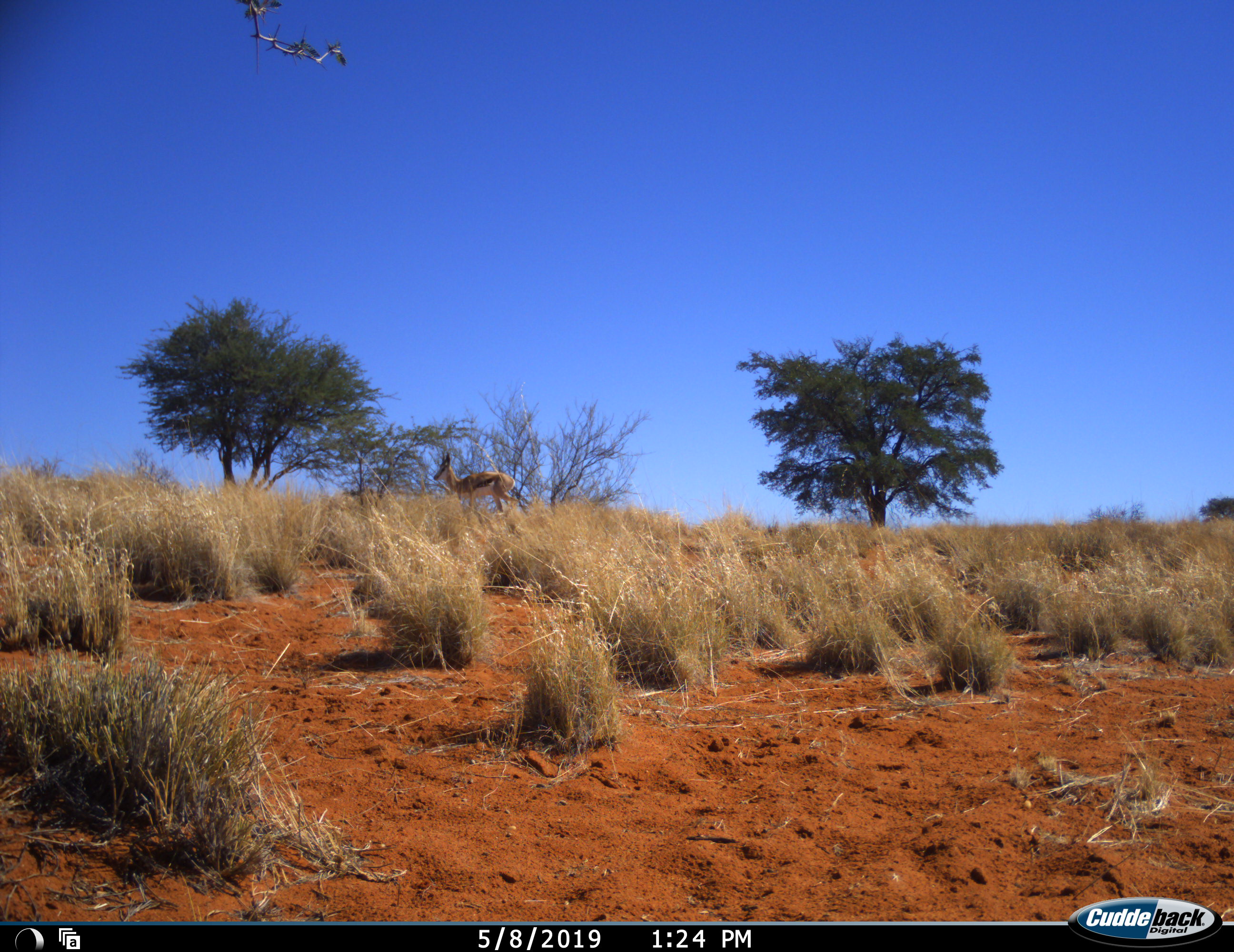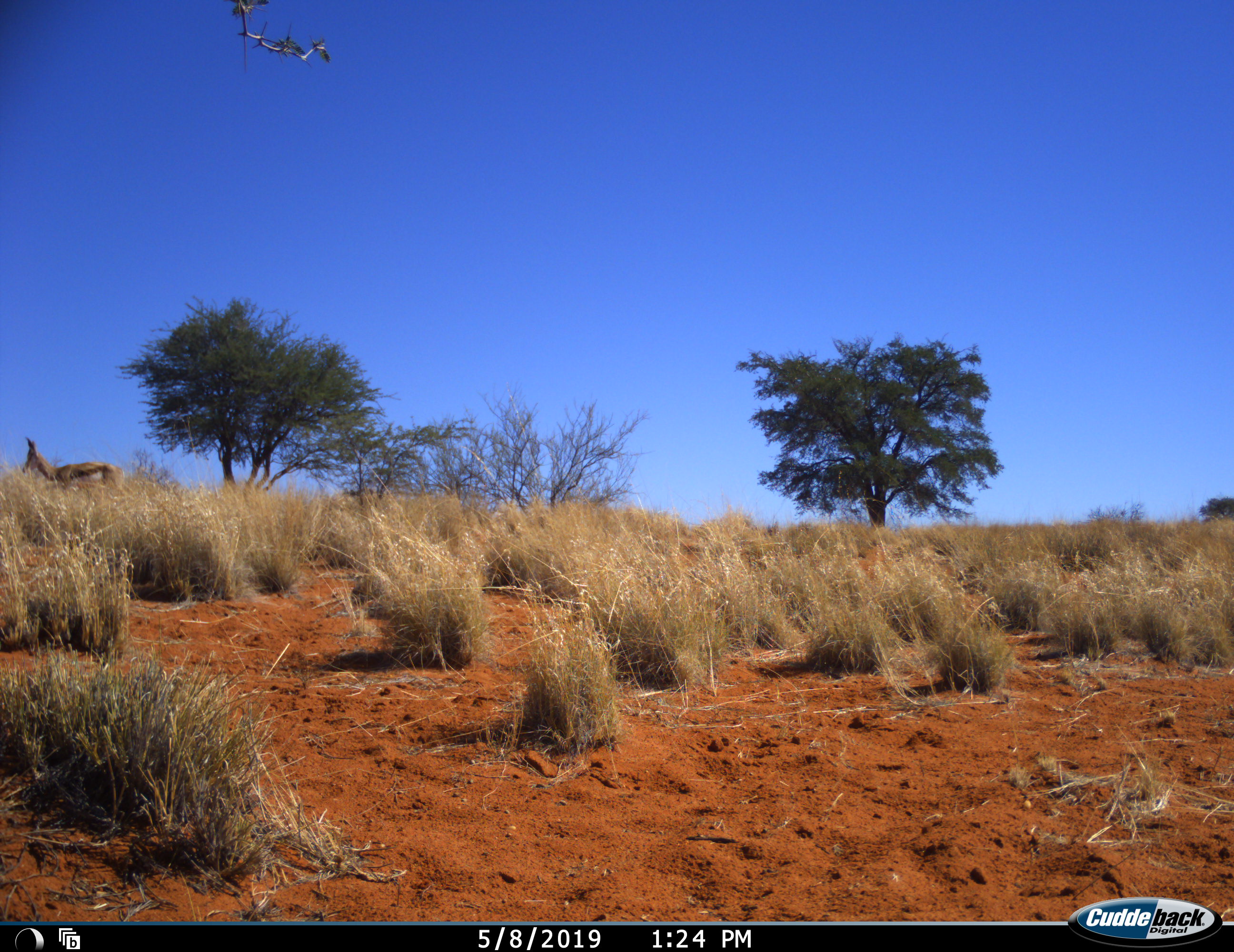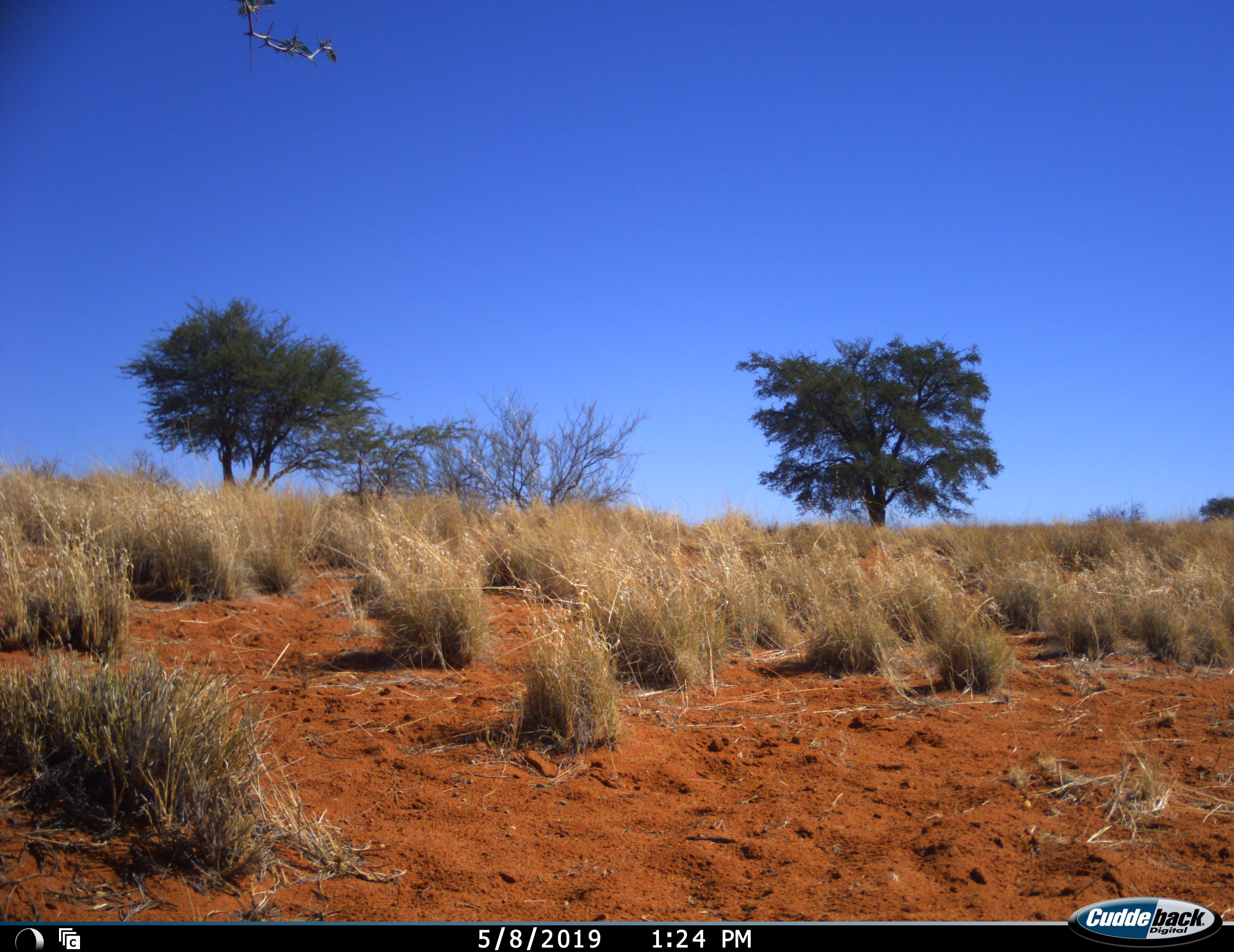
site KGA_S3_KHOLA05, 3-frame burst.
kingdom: Animalia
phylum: Chordata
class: Mammalia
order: Artiodactyla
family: Bovidae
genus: Antidorcas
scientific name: Antidorcas marsupialis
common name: springbok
Springbok (Antidorcas marsupialis), count 1. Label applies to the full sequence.